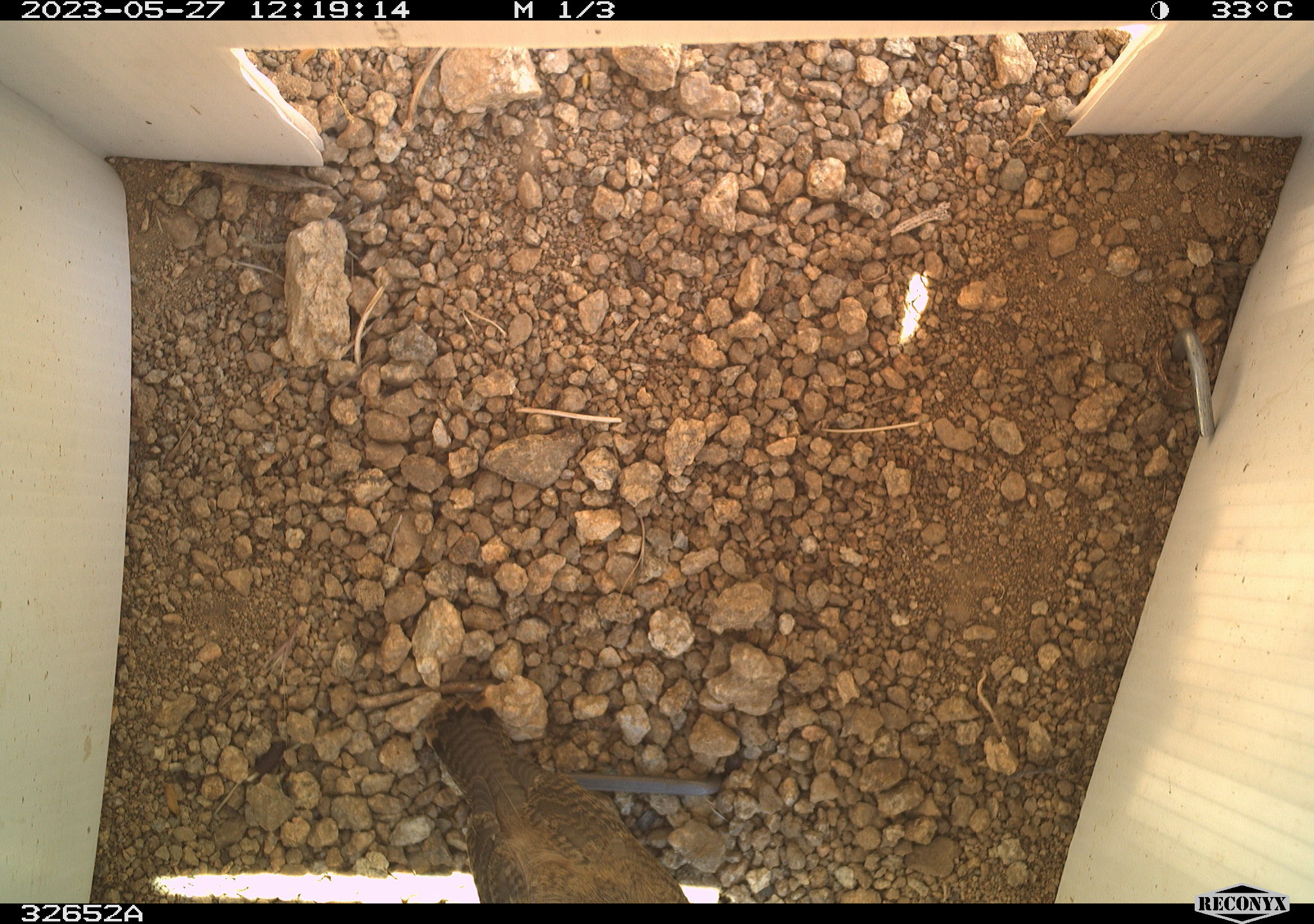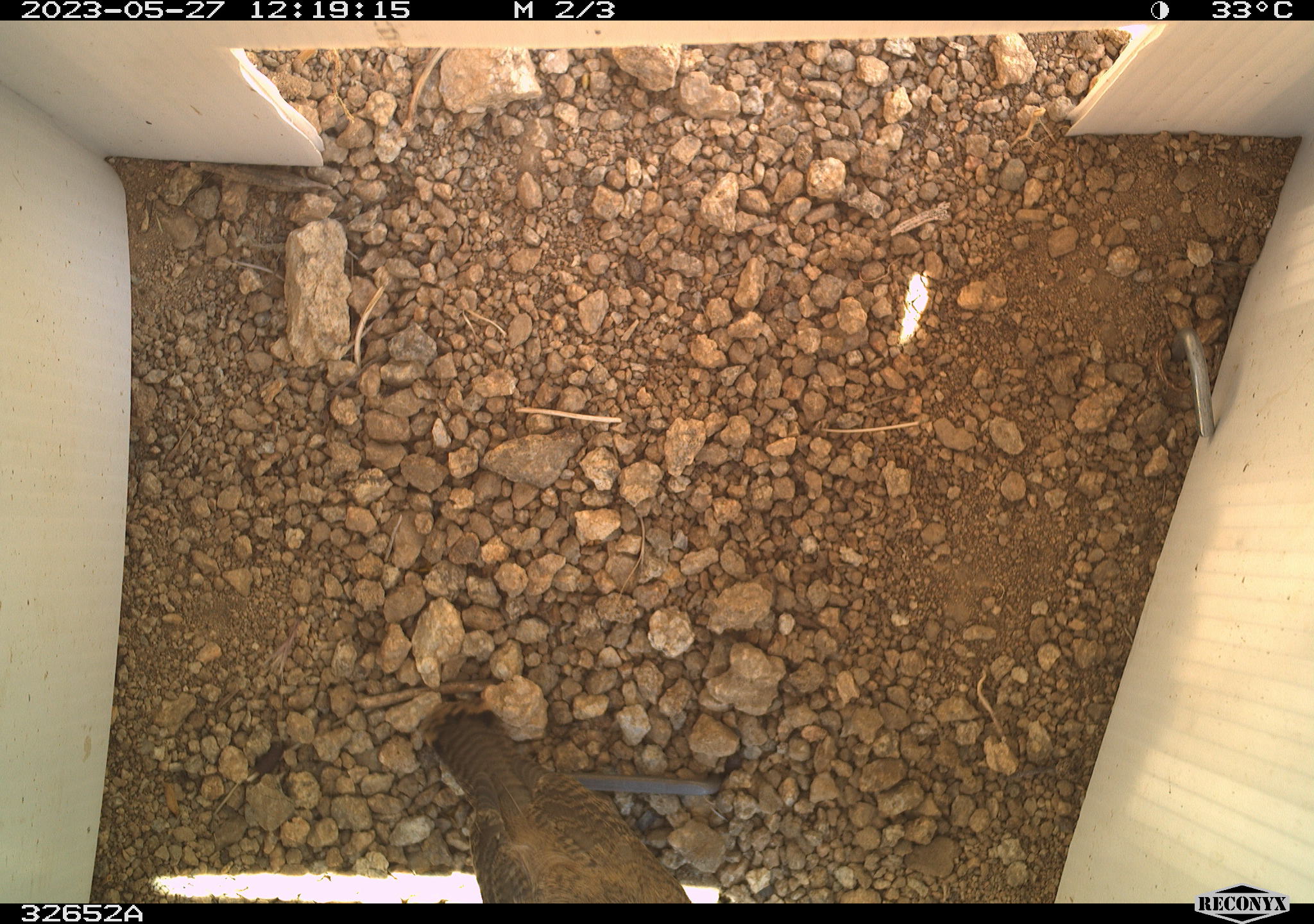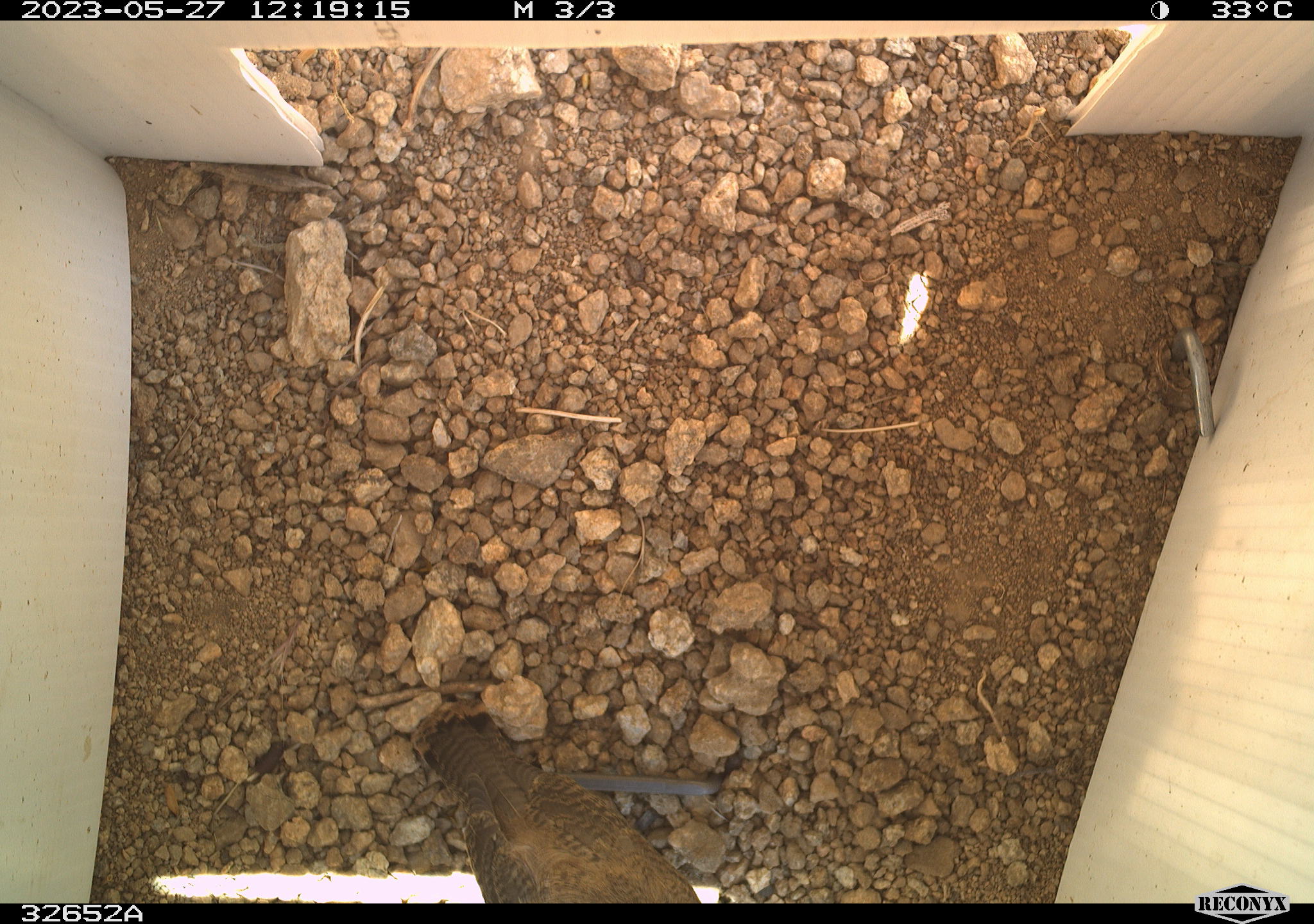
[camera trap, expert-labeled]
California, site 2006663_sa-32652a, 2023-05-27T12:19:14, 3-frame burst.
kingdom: Animalia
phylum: Chordata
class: Aves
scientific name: Aves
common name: bird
Bird (Aves).